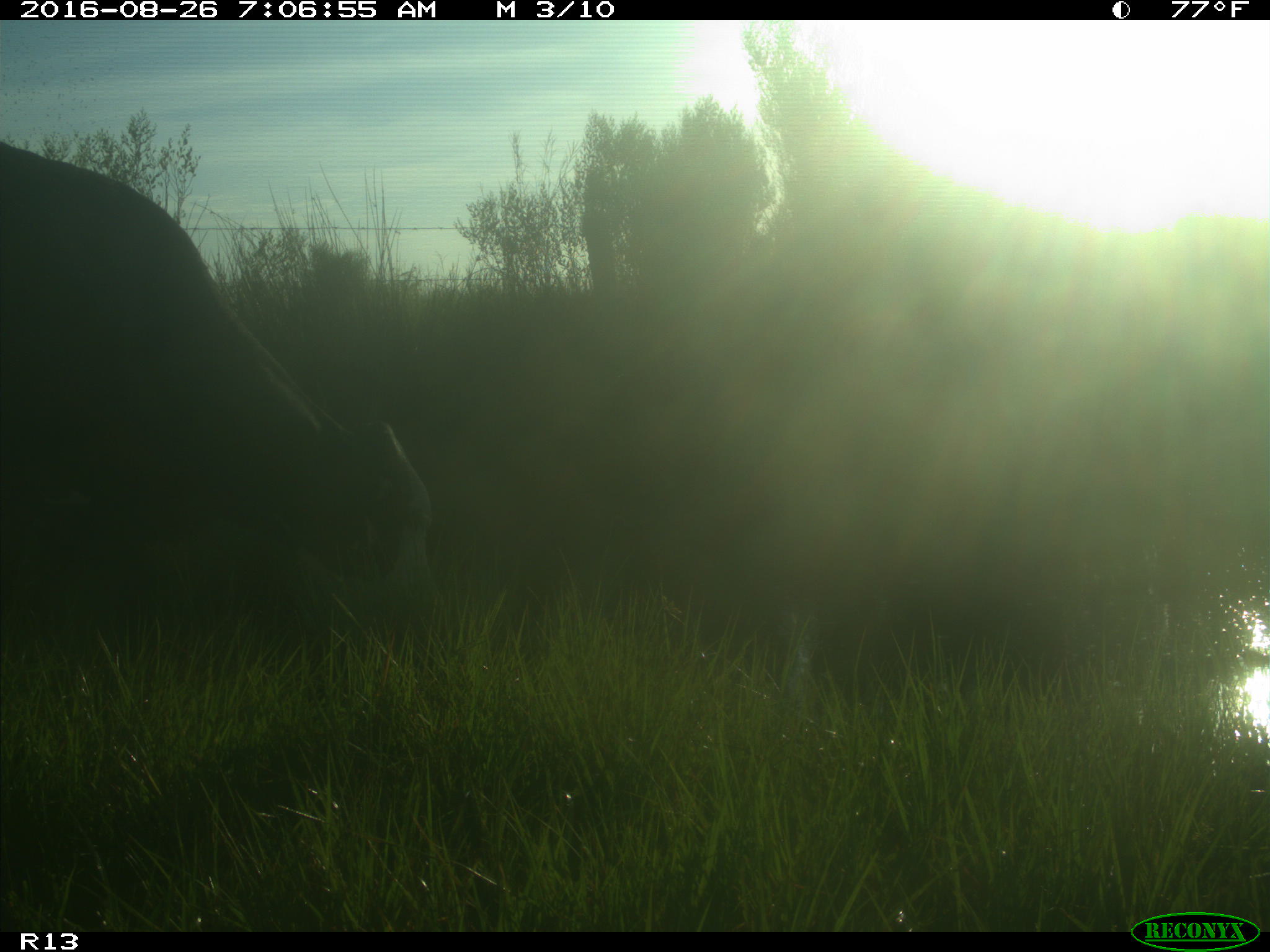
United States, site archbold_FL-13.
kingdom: Animalia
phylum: Chordata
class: Mammalia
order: Artiodactyla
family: Bovidae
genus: Bos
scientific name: Bos taurus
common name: domestic cow